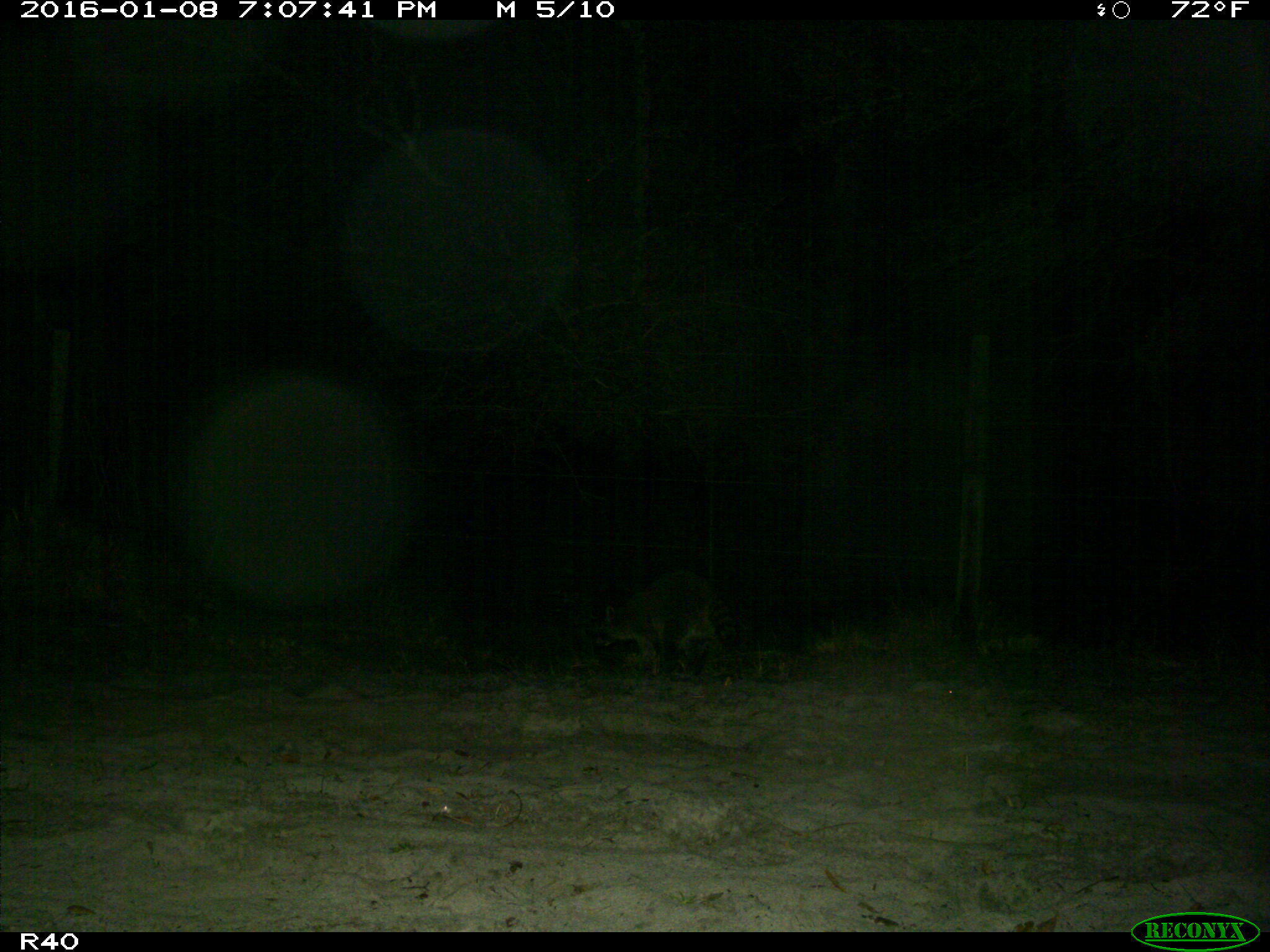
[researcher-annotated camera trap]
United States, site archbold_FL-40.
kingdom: Animalia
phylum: Chordata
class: Mammalia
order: Carnivora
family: Procyonidae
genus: Procyon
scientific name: Procyon lotor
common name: common raccoon